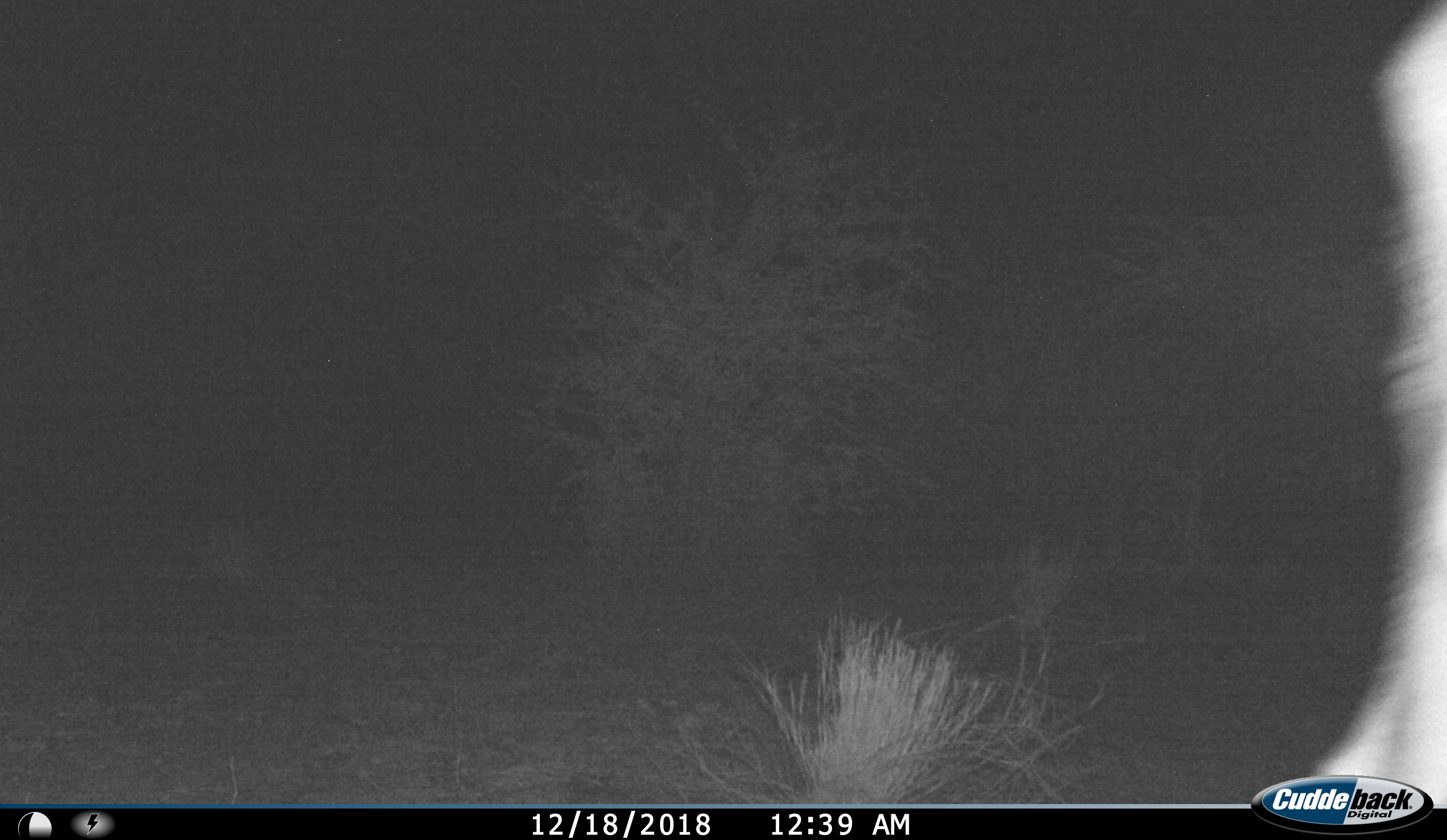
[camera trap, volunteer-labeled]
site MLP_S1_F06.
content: unidentified animal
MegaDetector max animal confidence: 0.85